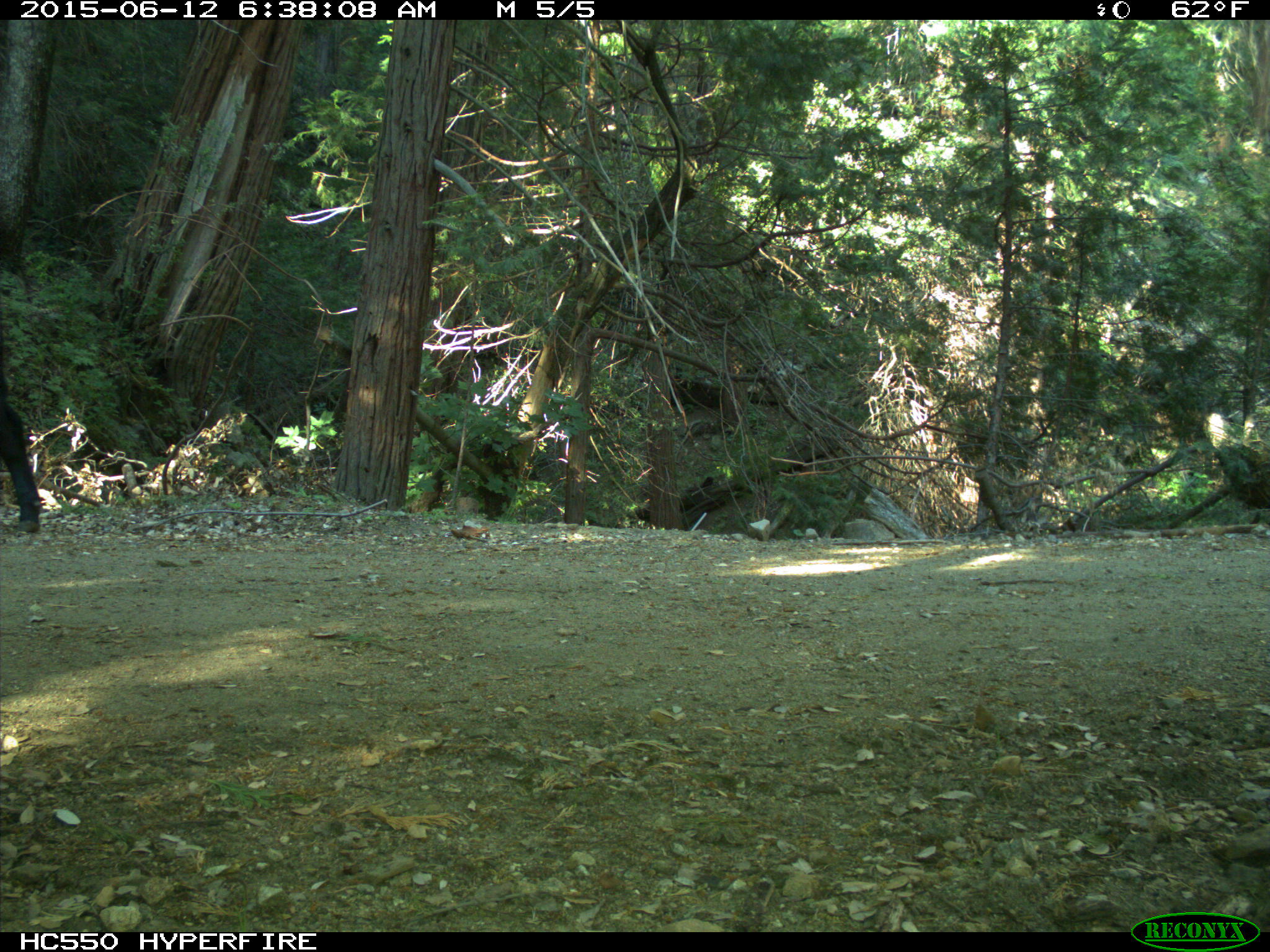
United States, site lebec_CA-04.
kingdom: Animalia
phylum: Chordata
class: Mammalia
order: Artiodactyla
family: Bovidae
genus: Bos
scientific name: Bos taurus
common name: domestic cow